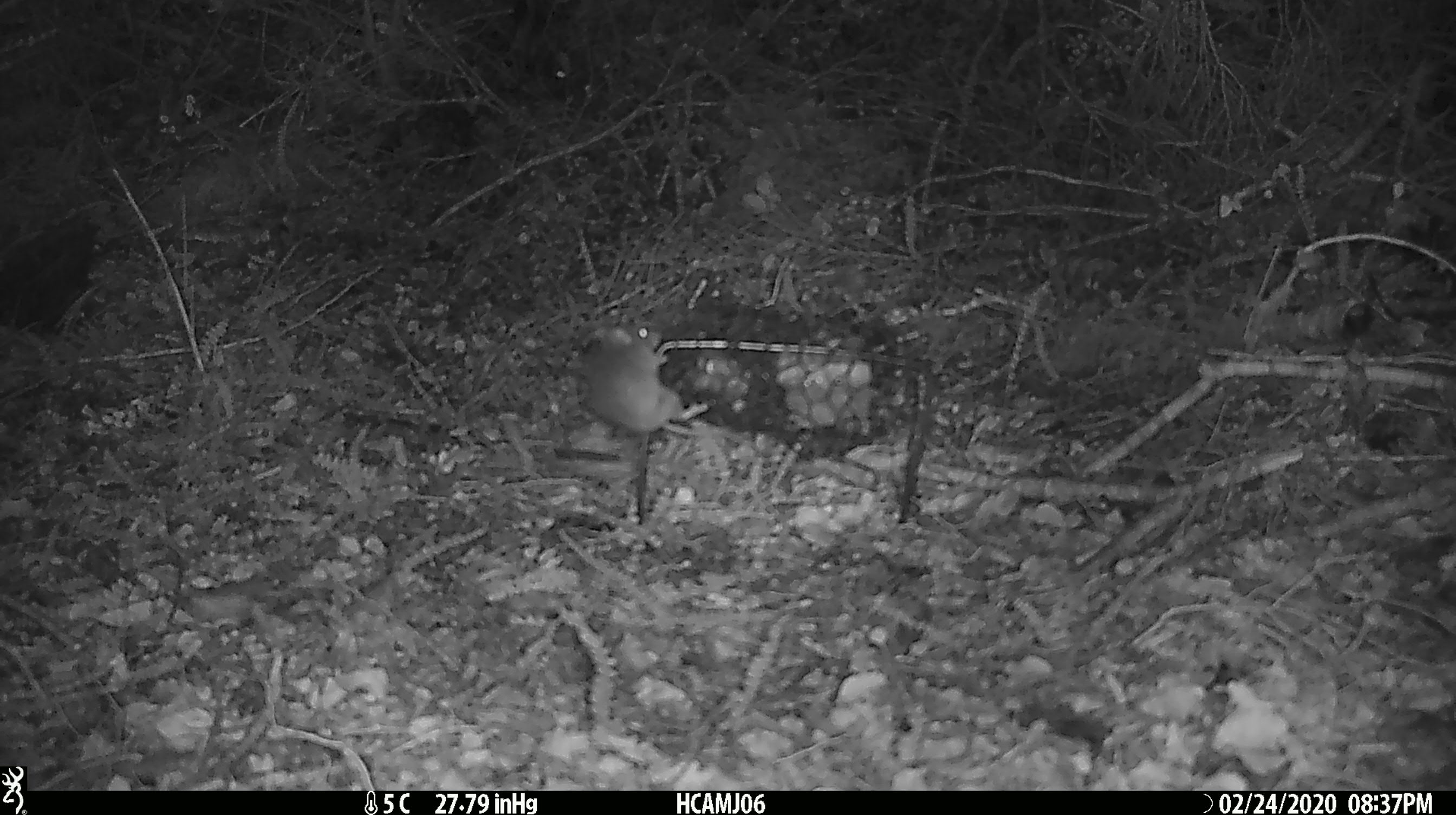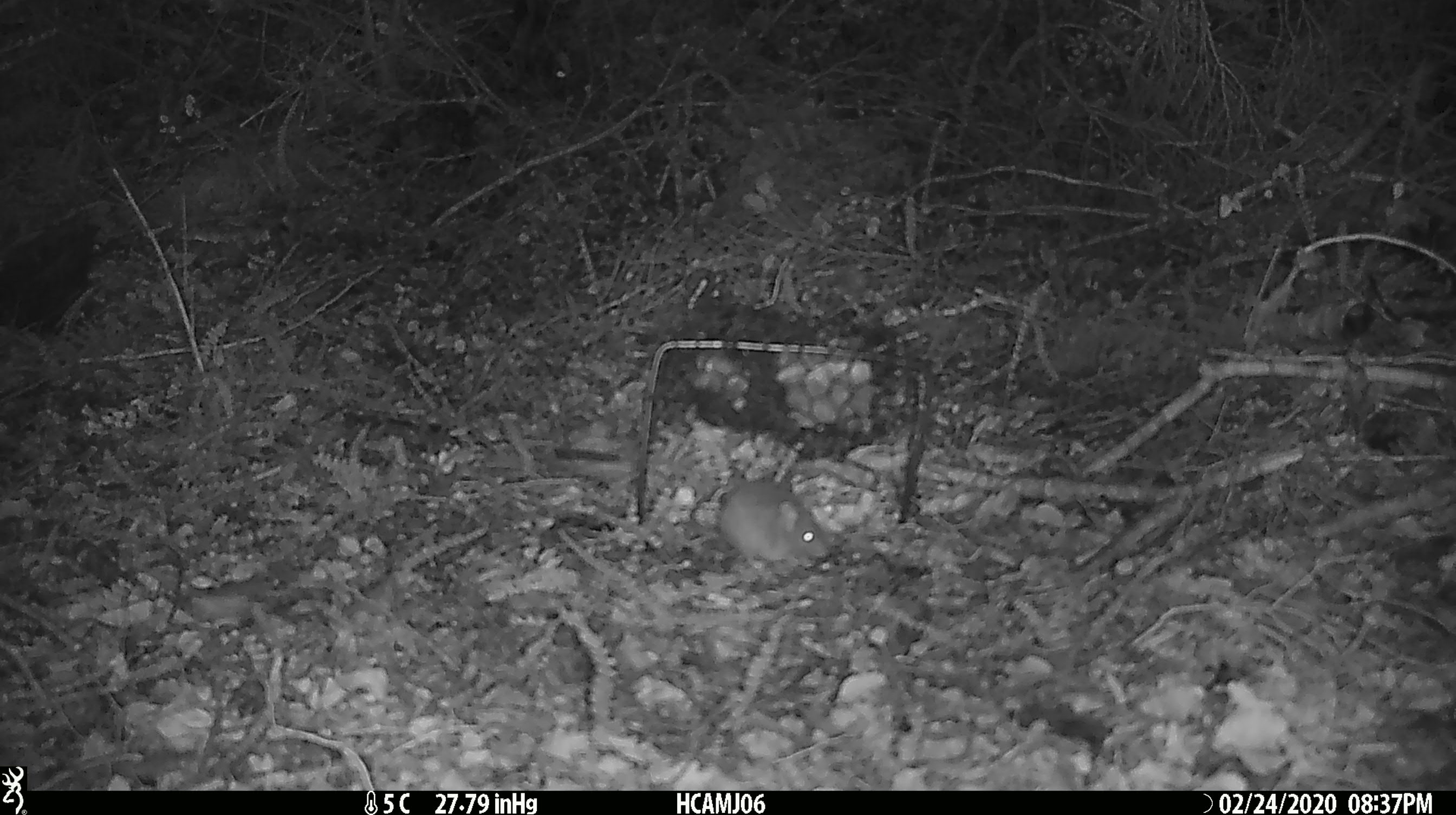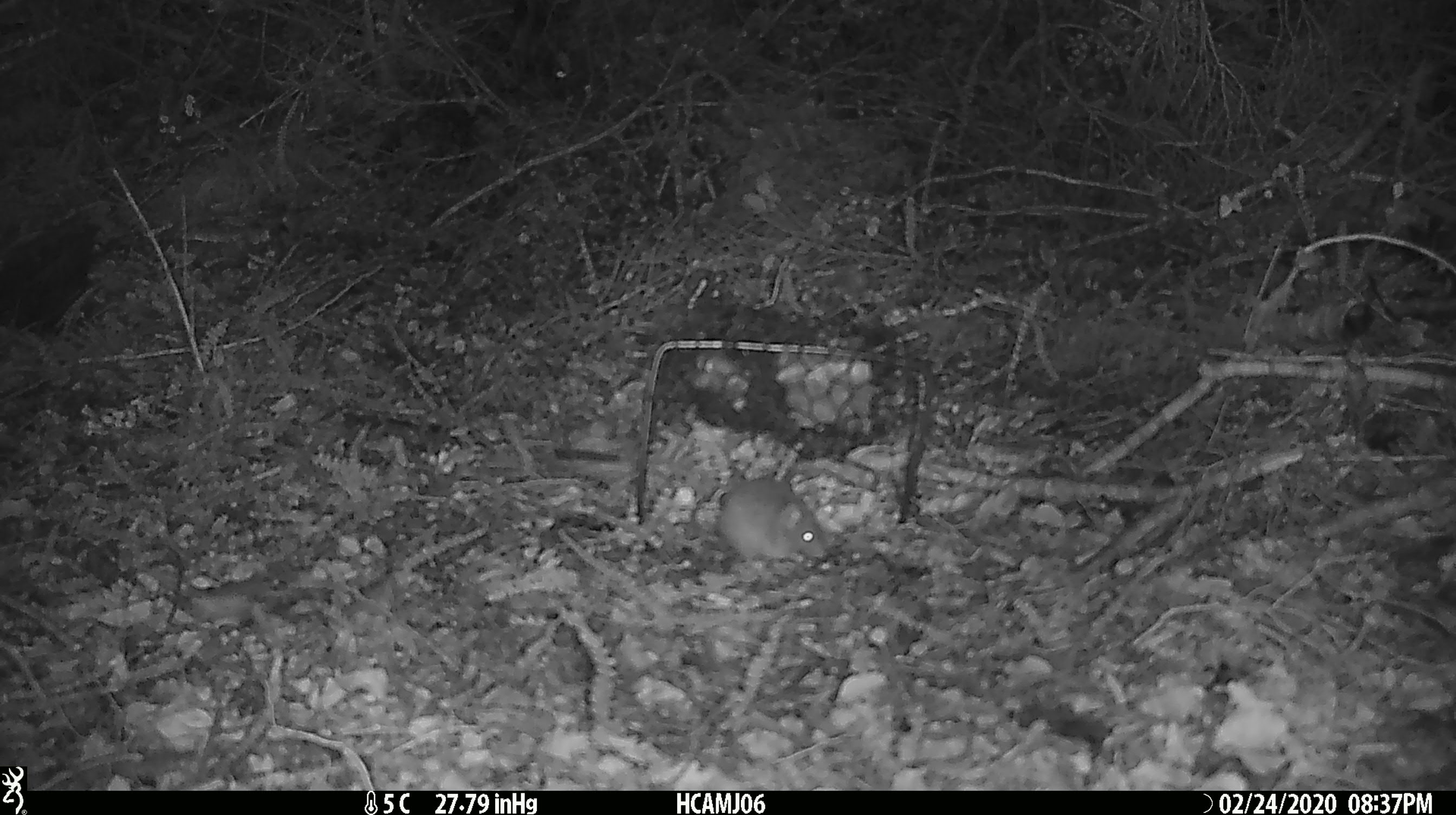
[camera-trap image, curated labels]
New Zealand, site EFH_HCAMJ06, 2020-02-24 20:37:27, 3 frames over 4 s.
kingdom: Animalia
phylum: Chordata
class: Mammalia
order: Rodentia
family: Muridae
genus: Mus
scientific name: Mus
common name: mouse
Mouse (Mus).